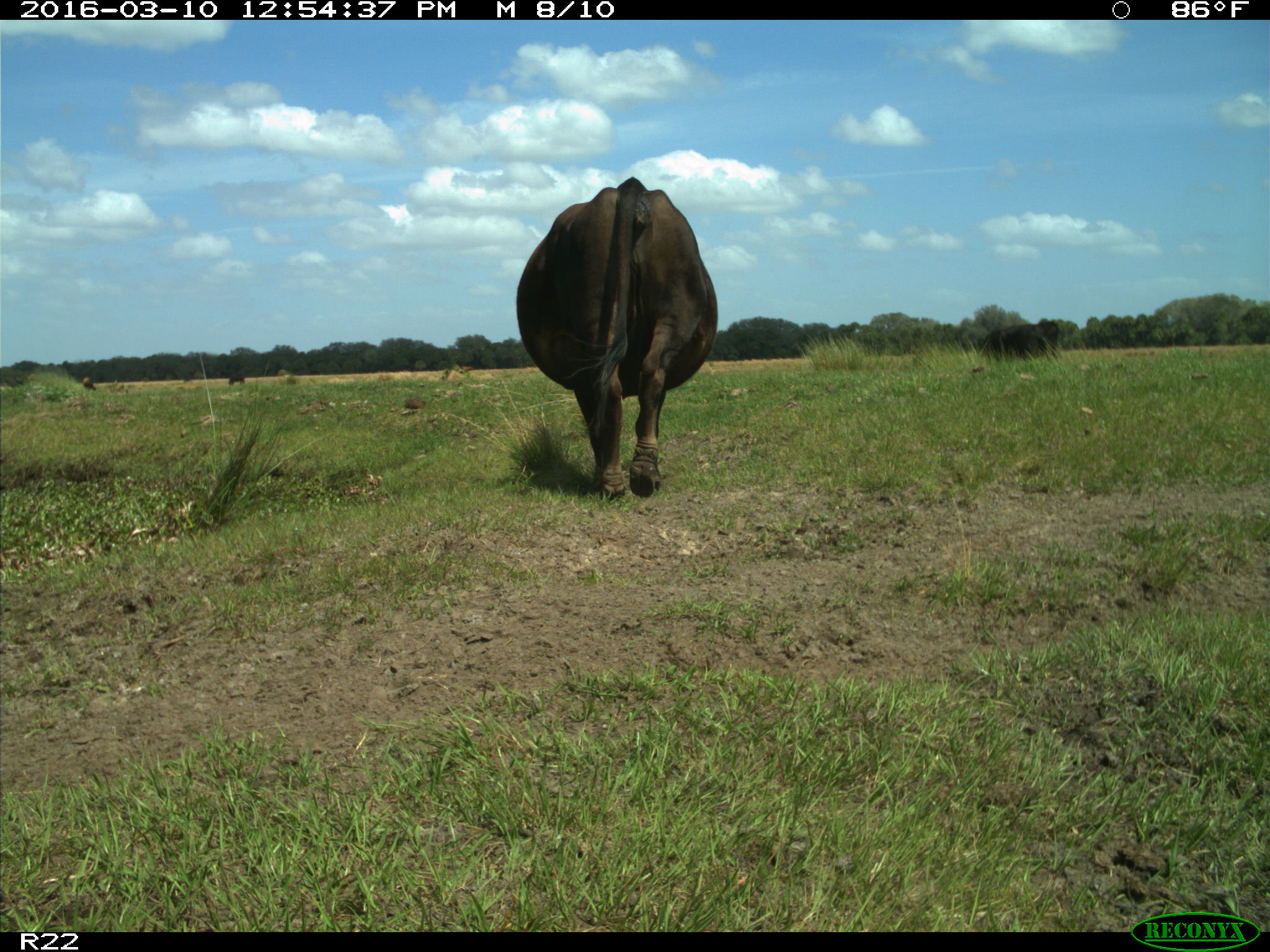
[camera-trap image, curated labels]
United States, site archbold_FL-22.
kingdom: Animalia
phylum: Chordata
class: Mammalia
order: Artiodactyla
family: Bovidae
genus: Bos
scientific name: Bos taurus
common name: domestic cow